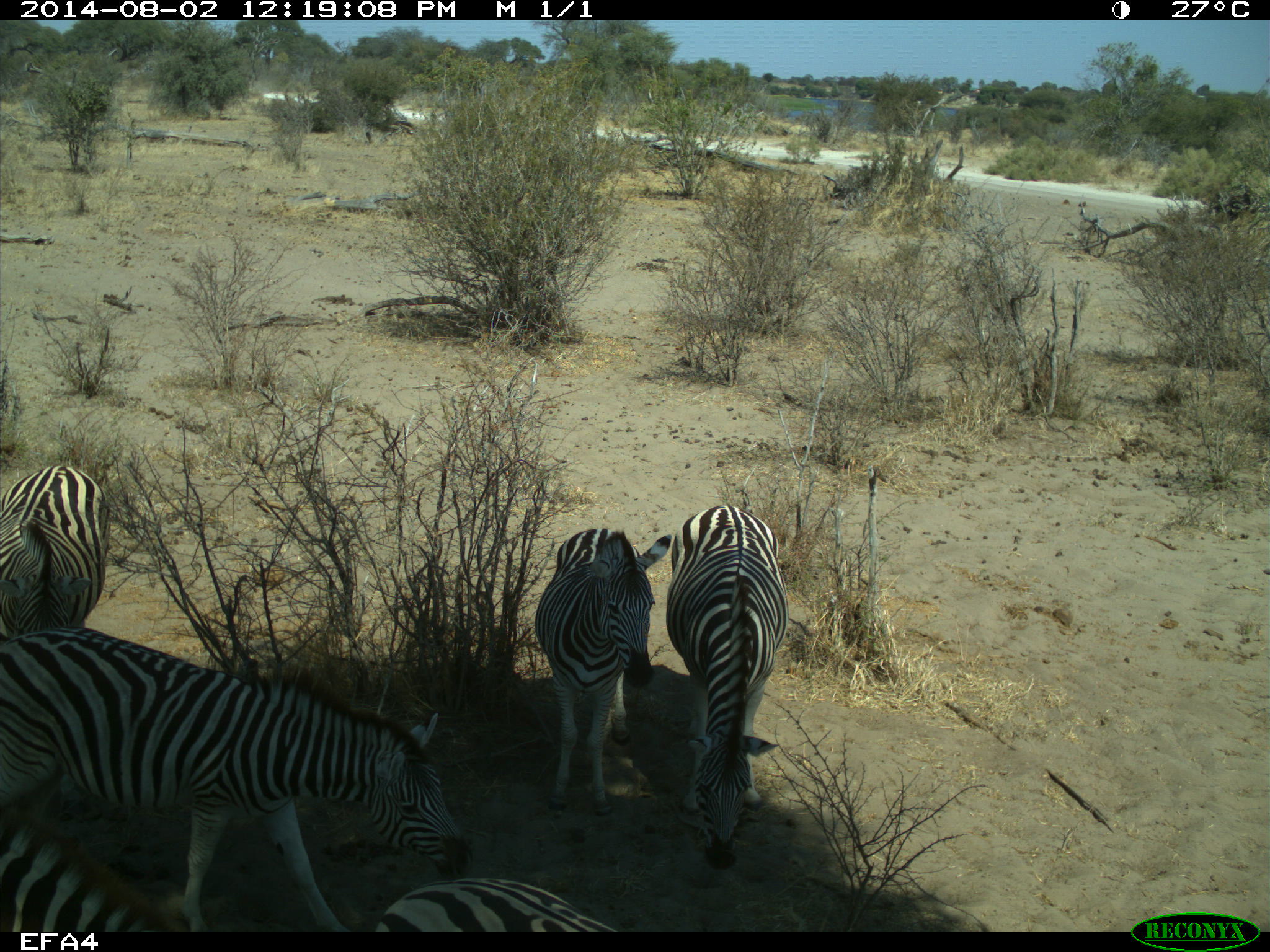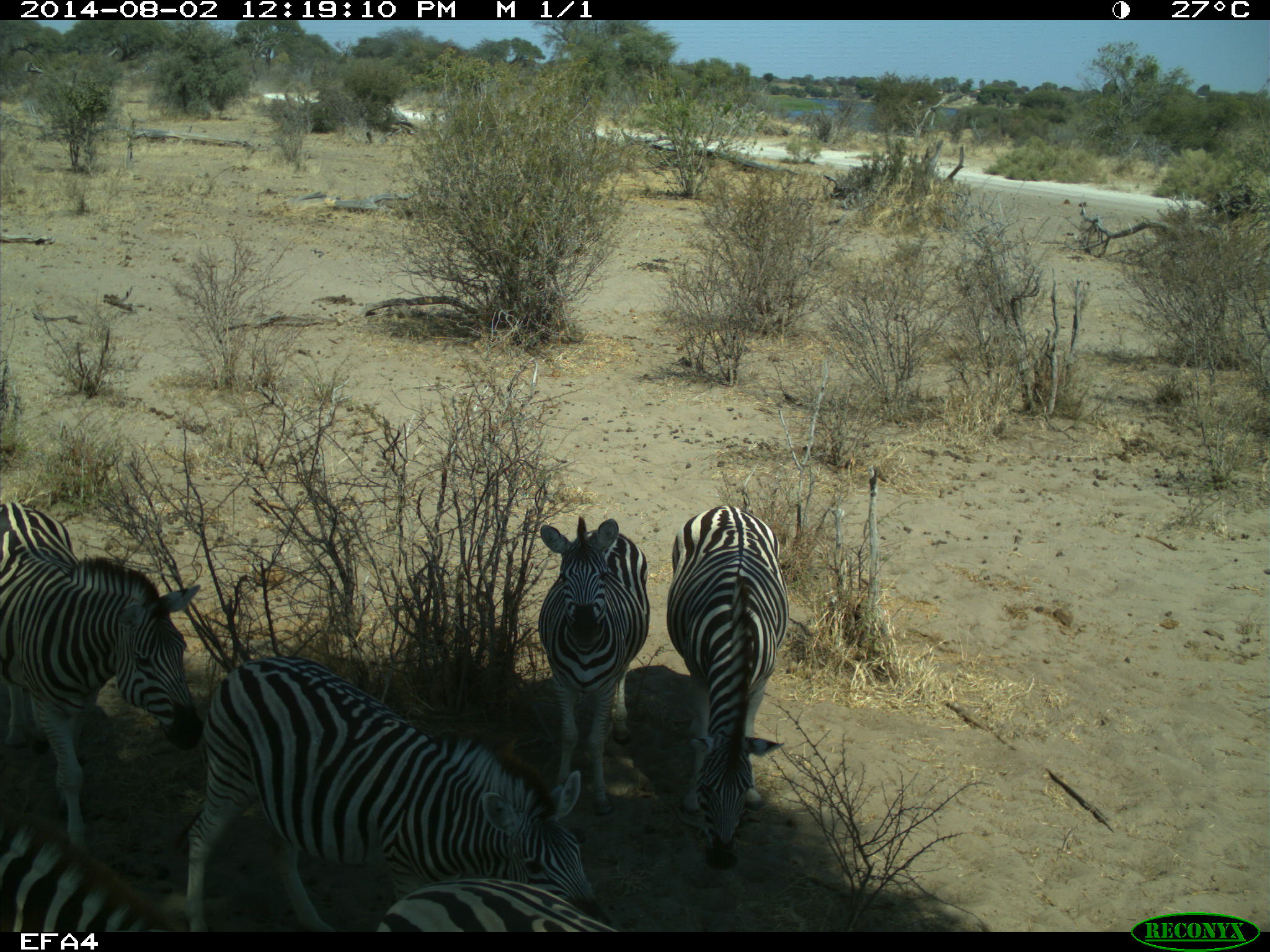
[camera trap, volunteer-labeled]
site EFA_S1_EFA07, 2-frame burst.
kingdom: Animalia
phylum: Chordata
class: Mammalia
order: Perissodactyla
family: Equidae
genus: Equus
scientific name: Equus quagga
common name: plains zebra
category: zebraplains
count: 6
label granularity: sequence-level